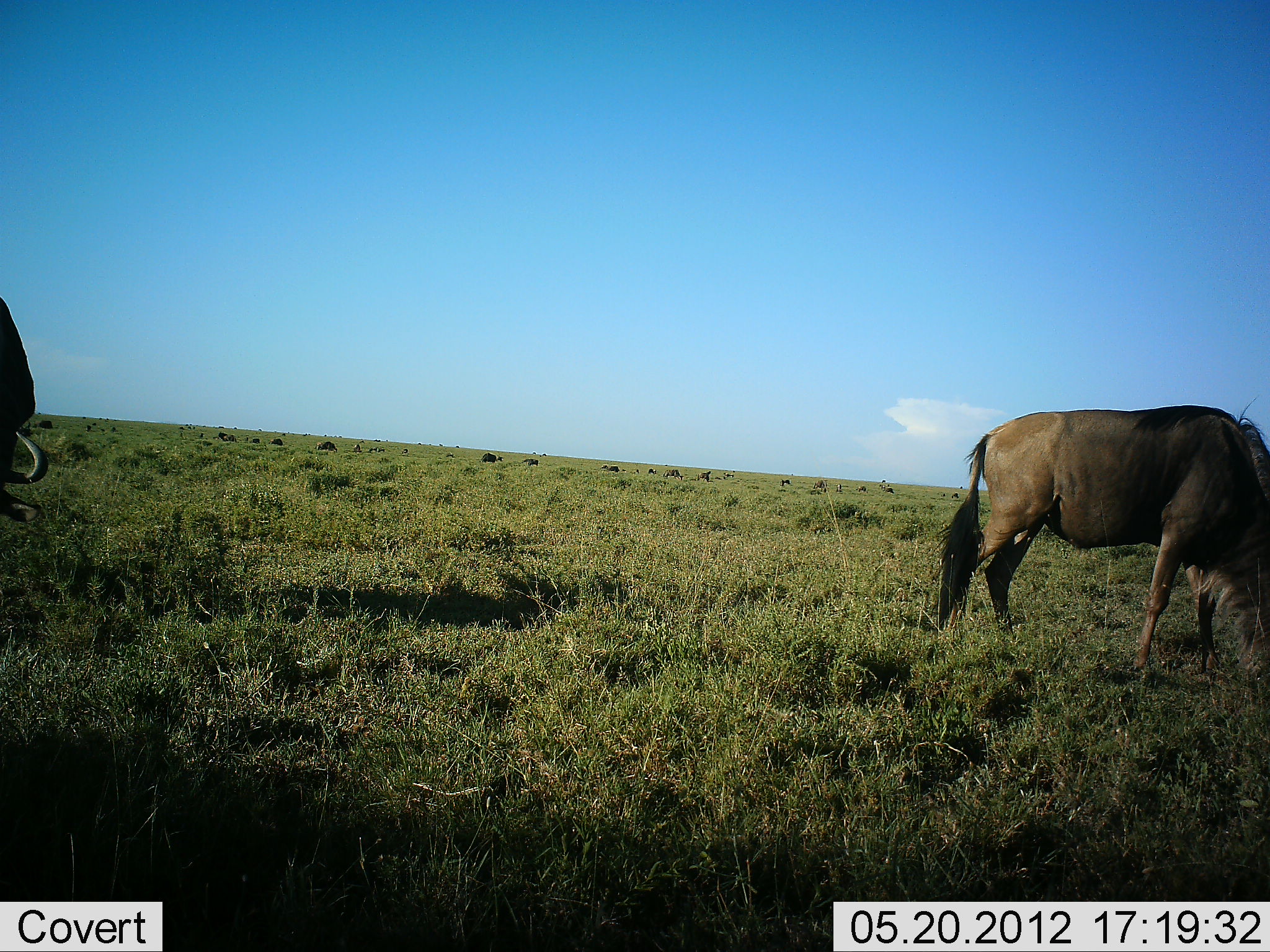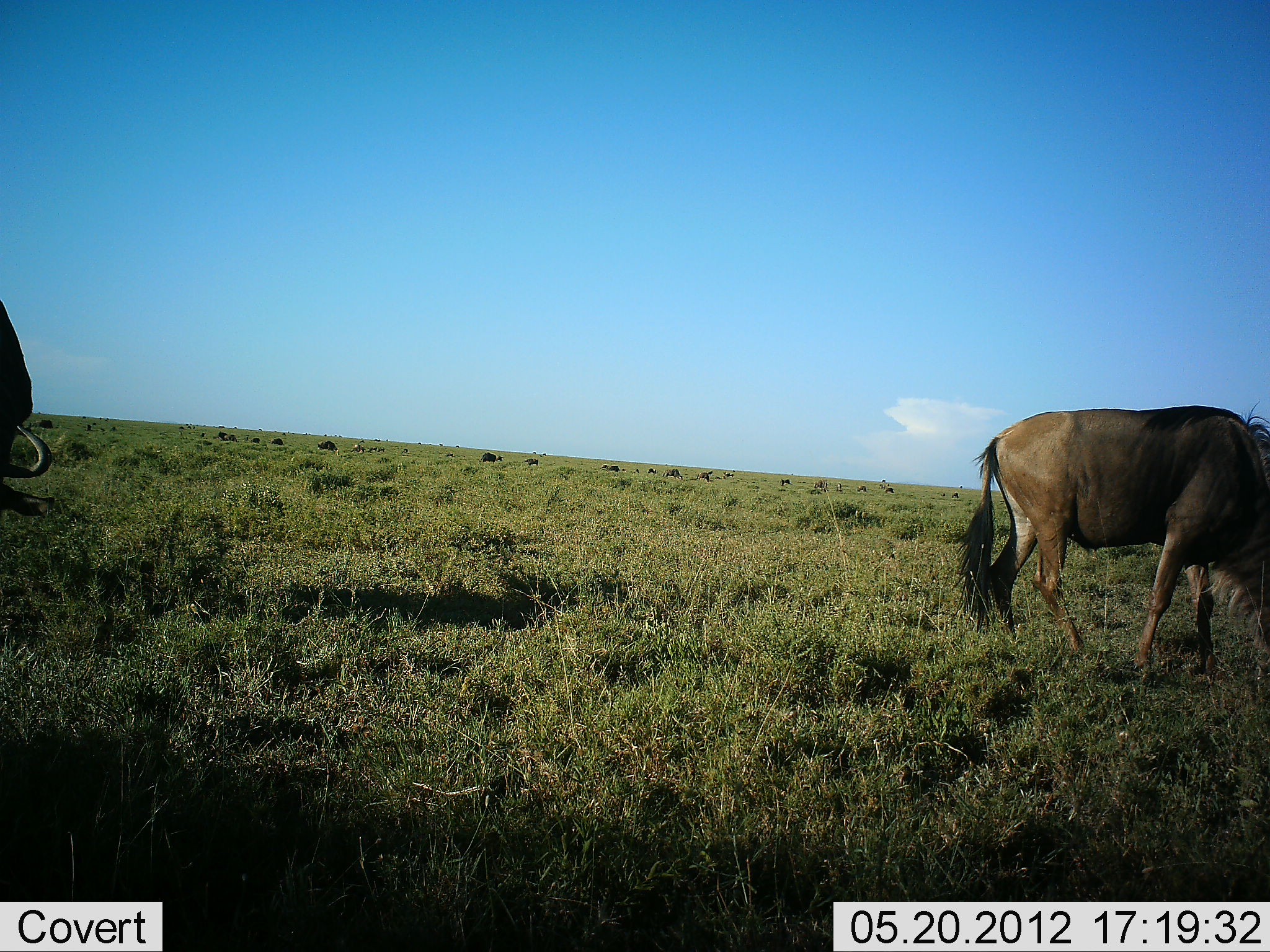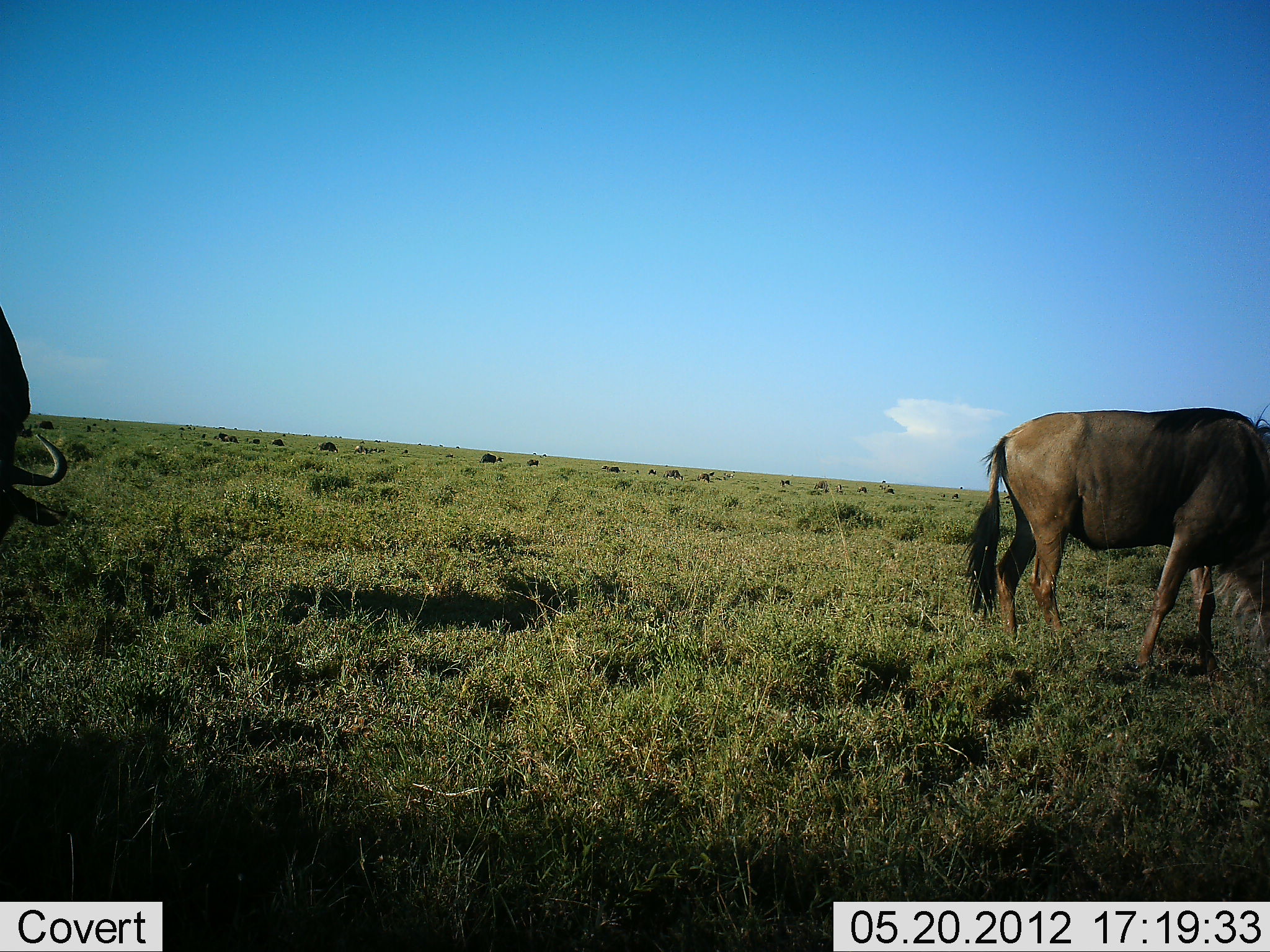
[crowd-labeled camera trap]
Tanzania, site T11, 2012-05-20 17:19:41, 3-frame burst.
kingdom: Animalia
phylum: Chordata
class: Mammalia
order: Artiodactyla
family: Bovidae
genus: Connochaetes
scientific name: Connochaetes taurinus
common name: blue wildebeest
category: wildebeest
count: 11-50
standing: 20%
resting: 0%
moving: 0%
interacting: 0%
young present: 0%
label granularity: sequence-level